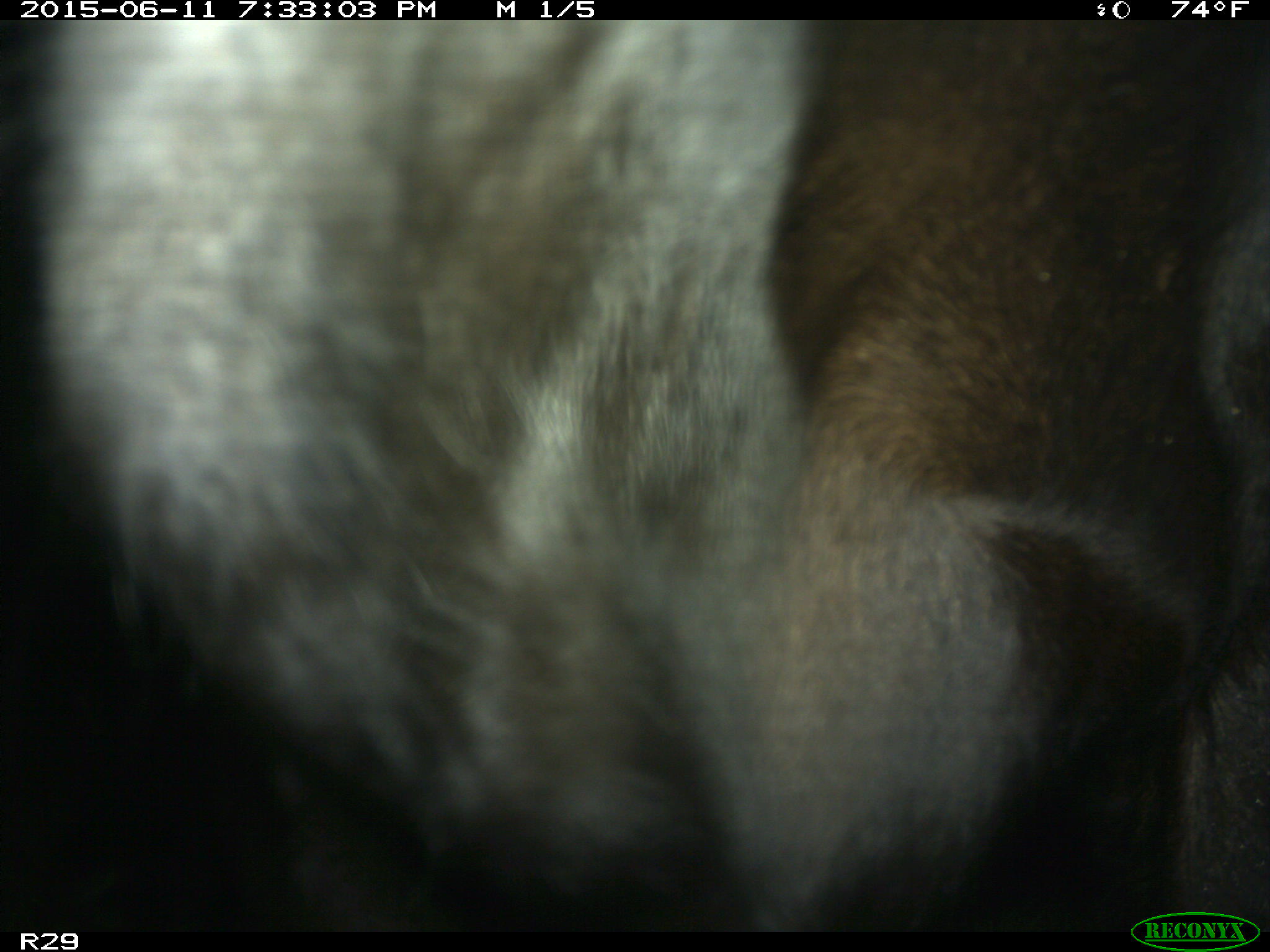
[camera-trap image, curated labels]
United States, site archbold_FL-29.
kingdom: Animalia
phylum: Chordata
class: Mammalia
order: Artiodactyla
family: Bovidae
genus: Bos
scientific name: Bos taurus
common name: domestic cow